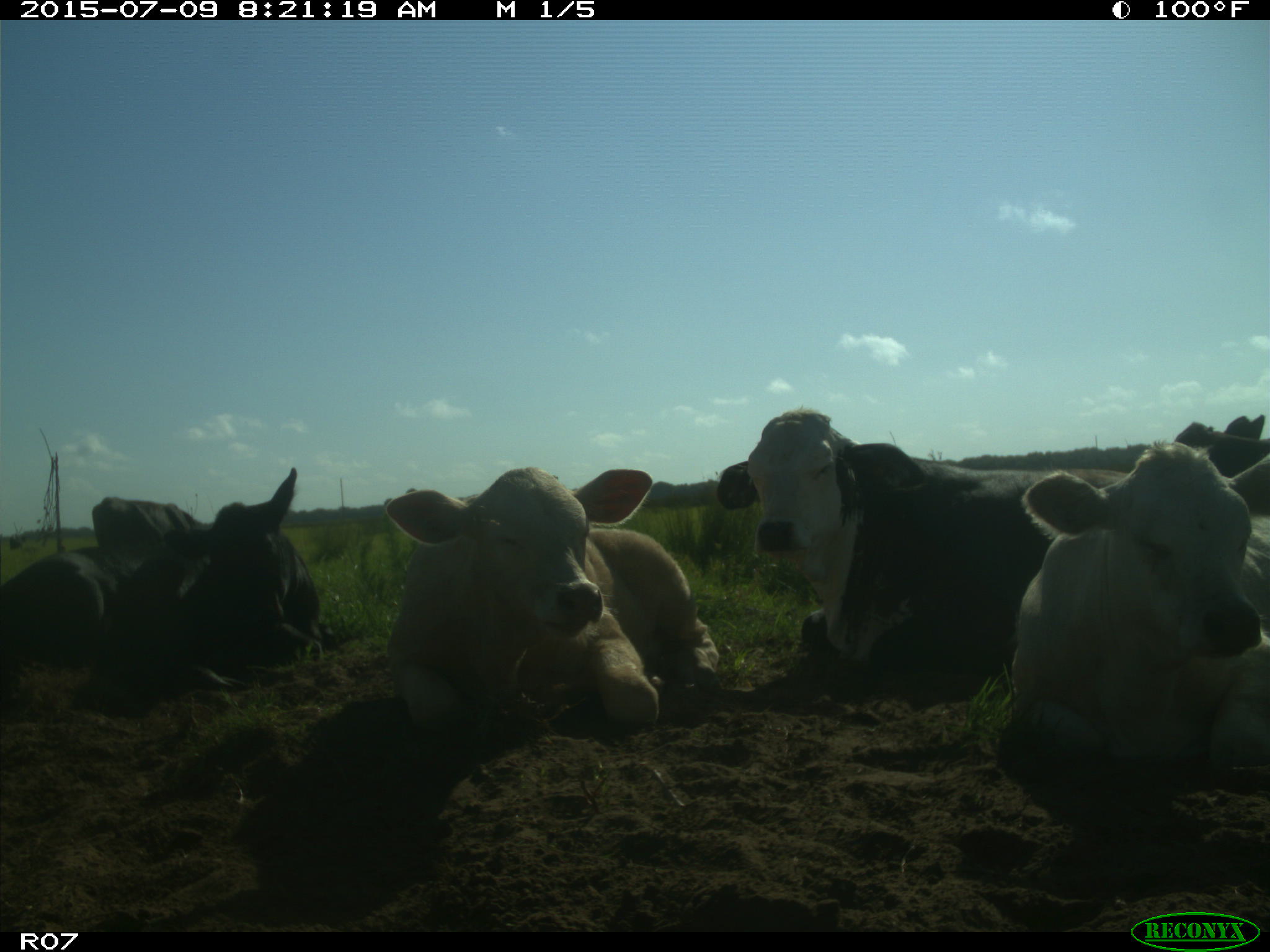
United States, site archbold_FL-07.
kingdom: Animalia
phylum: Chordata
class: Mammalia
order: Artiodactyla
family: Bovidae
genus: Bos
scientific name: Bos taurus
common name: domestic cow